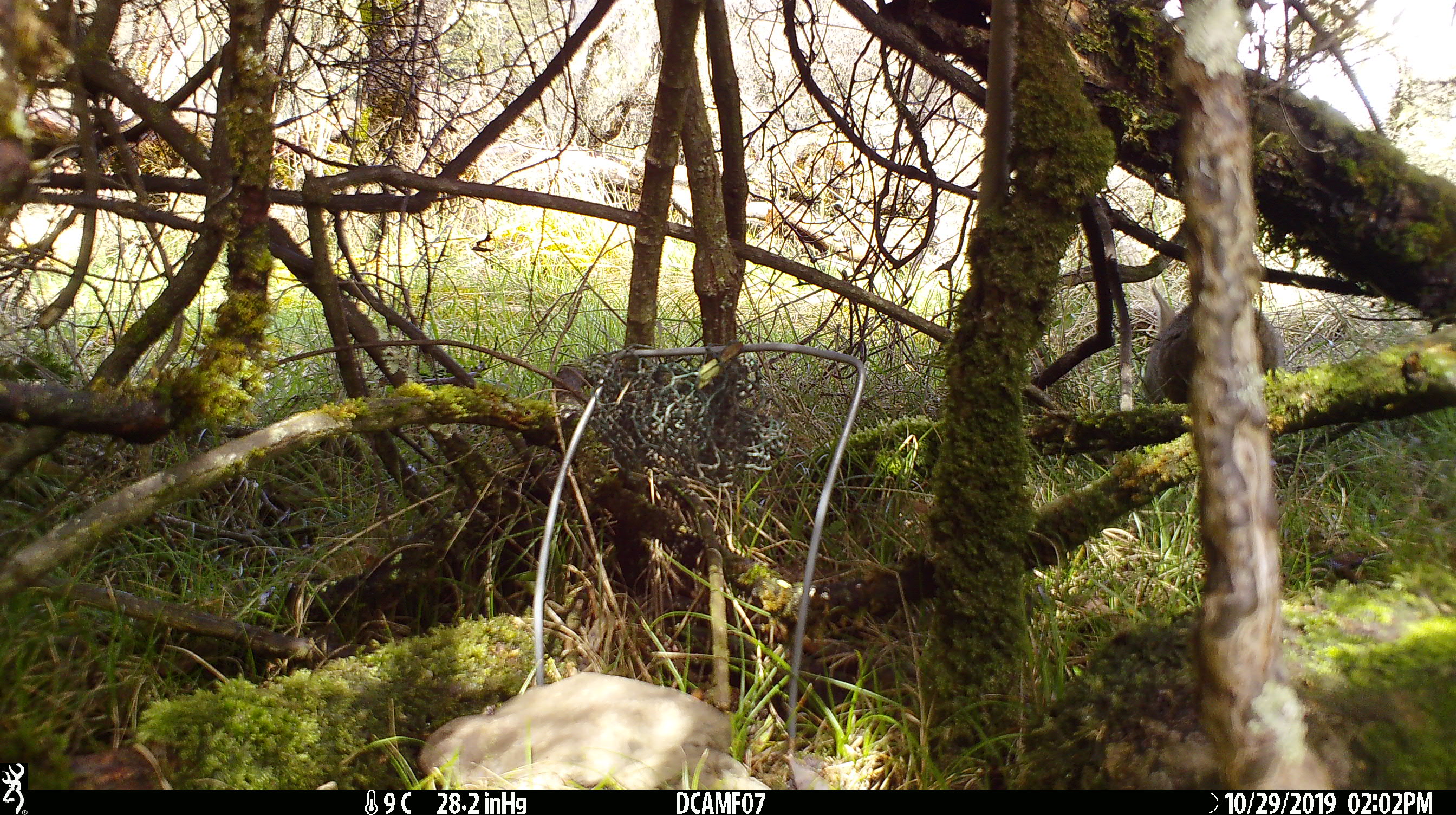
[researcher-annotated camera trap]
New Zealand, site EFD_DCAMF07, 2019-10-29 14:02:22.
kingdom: Animalia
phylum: Chordata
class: Mammalia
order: Lagomorpha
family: Leporidae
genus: Oryctolagus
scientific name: Oryctolagus cuniculus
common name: european rabbit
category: rabbit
Rabbit (european rabbit) (Oryctolagus cuniculus).